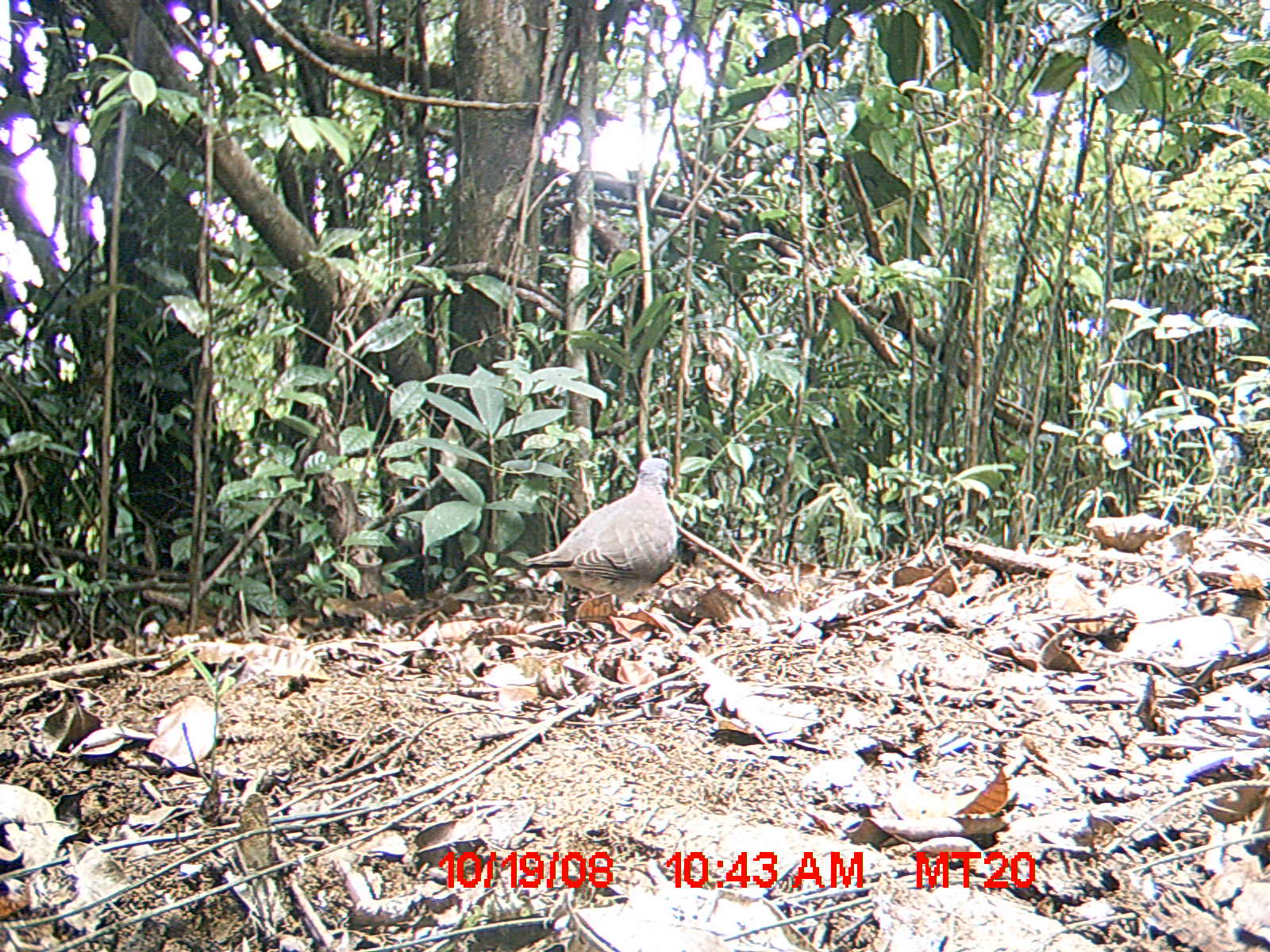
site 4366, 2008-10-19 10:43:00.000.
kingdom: Animalia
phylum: Chordata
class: Aves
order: Columbiformes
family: Columbidae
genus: Streptopelia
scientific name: Streptopelia picturata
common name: madagascar turtle-dove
Streptopelia picturata (madagascar turtle-dove), count 1.